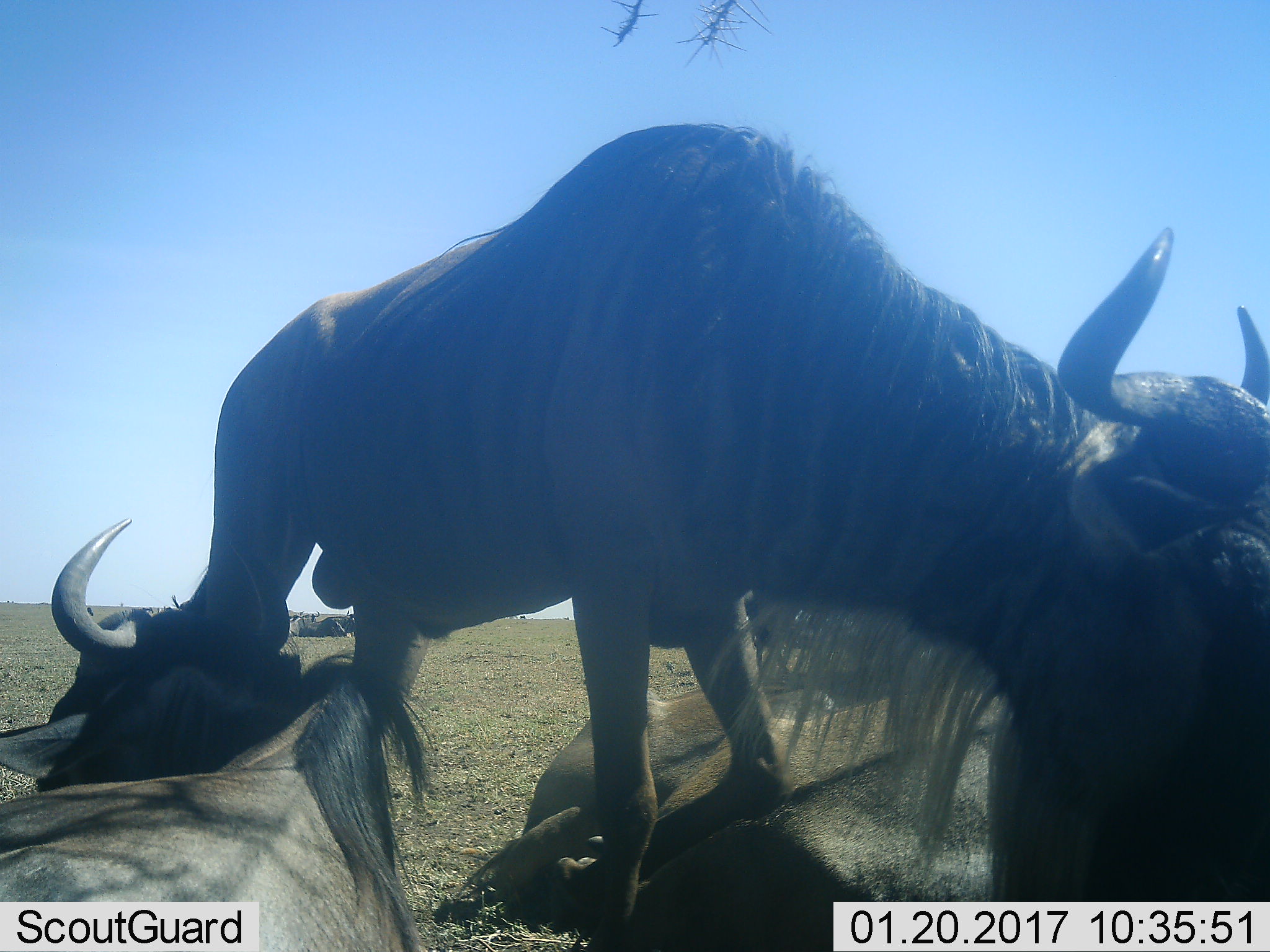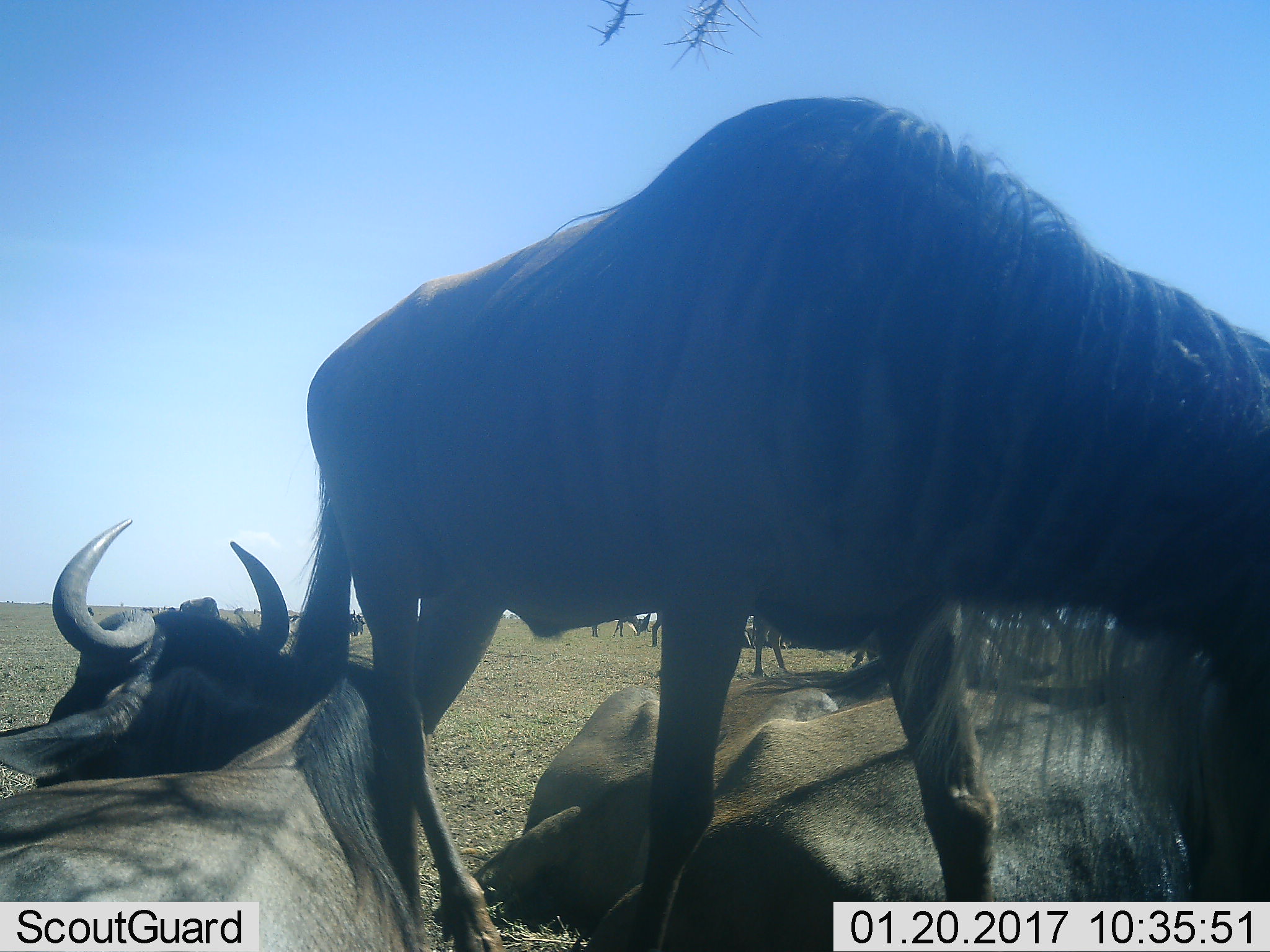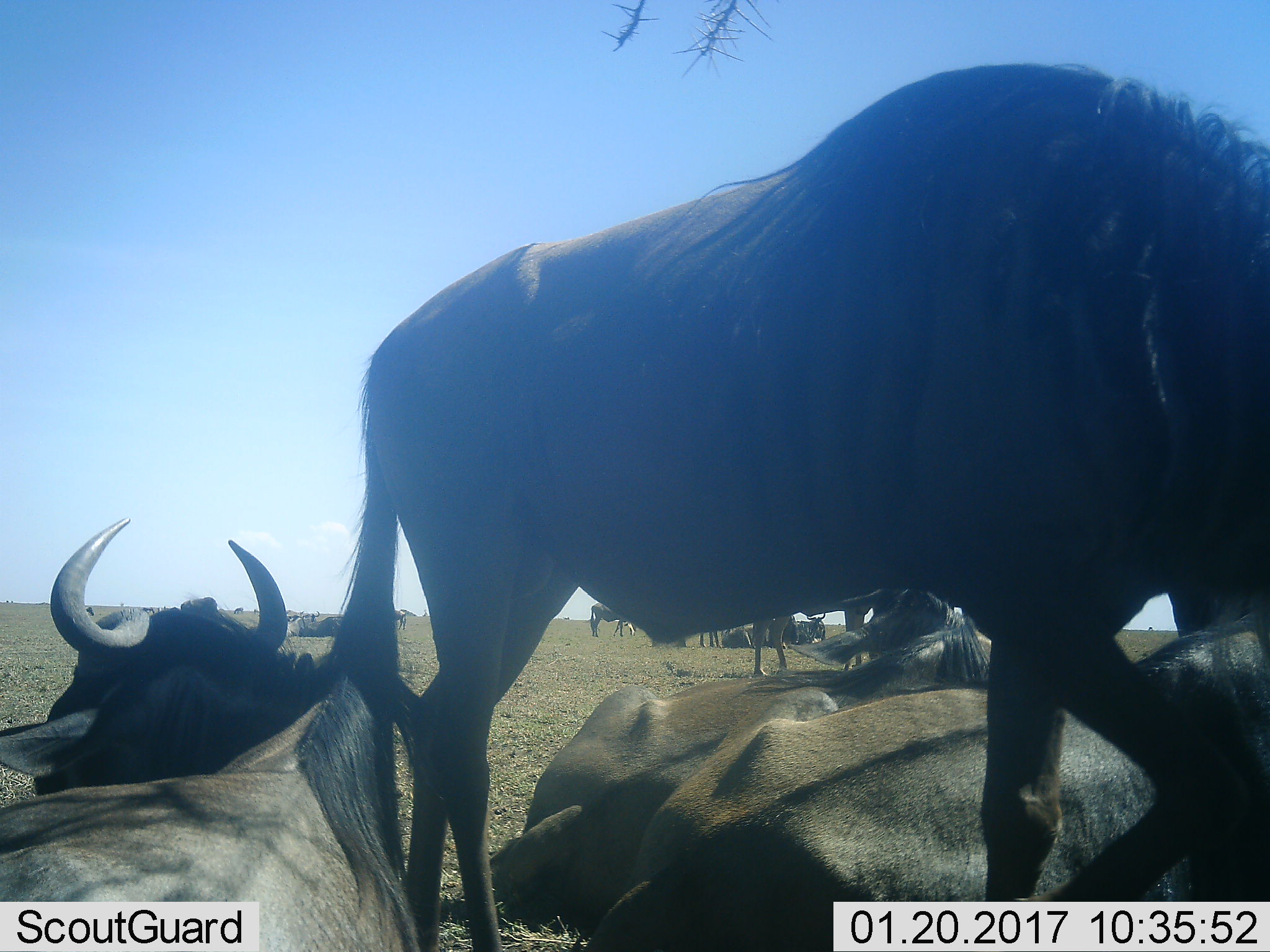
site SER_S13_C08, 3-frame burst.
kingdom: Animalia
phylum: Chordata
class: Mammalia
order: Artiodactyla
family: Bovidae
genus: Connochaetes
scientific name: Connochaetes taurinus taurinus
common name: blue wildebeest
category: wildebeestblue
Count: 5.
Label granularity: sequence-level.